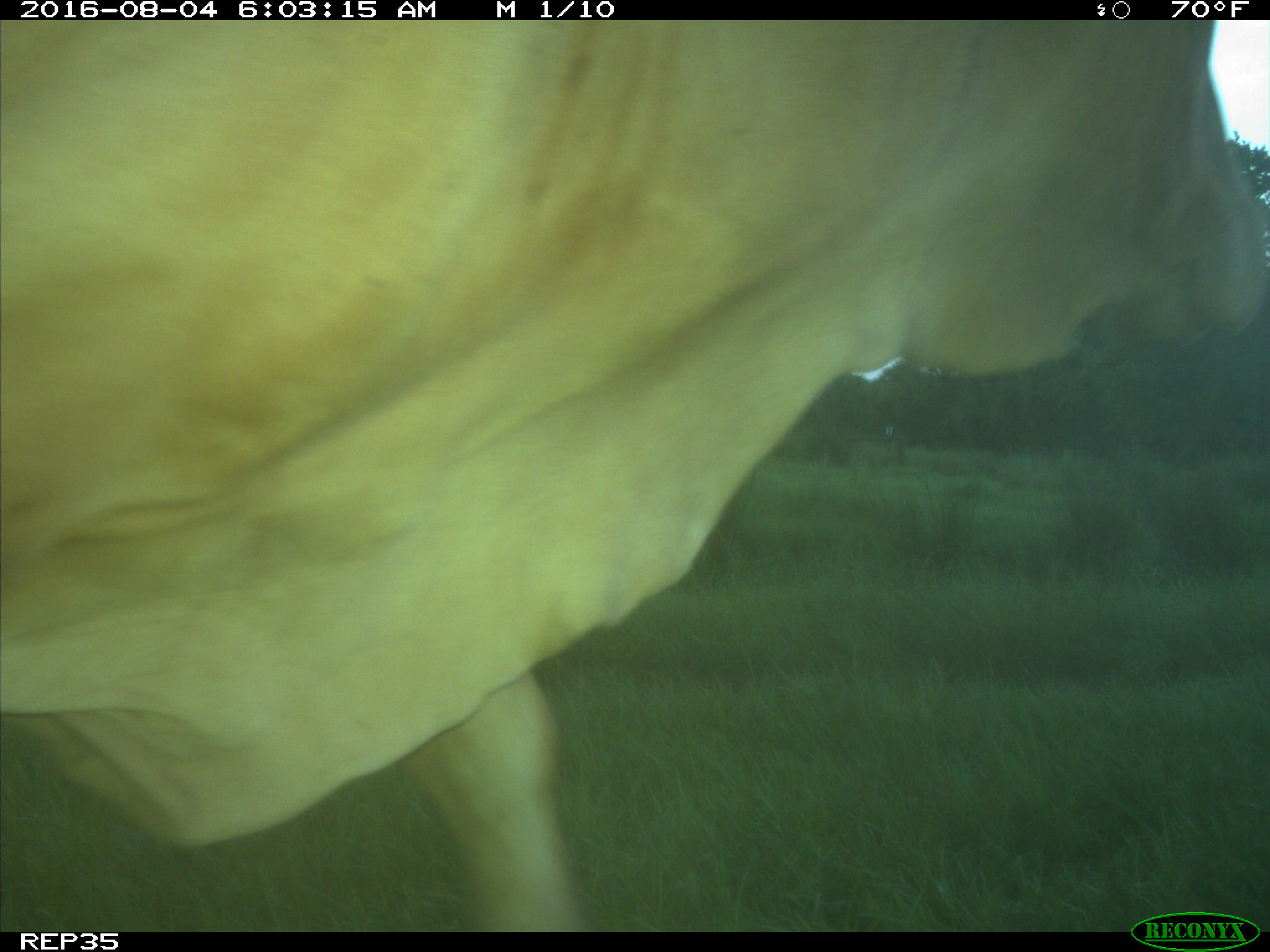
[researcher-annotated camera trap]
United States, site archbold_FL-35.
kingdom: Animalia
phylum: Chordata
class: Mammalia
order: Artiodactyla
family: Bovidae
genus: Bos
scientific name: Bos taurus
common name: domestic cow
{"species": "Bos taurus (domestic cow)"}